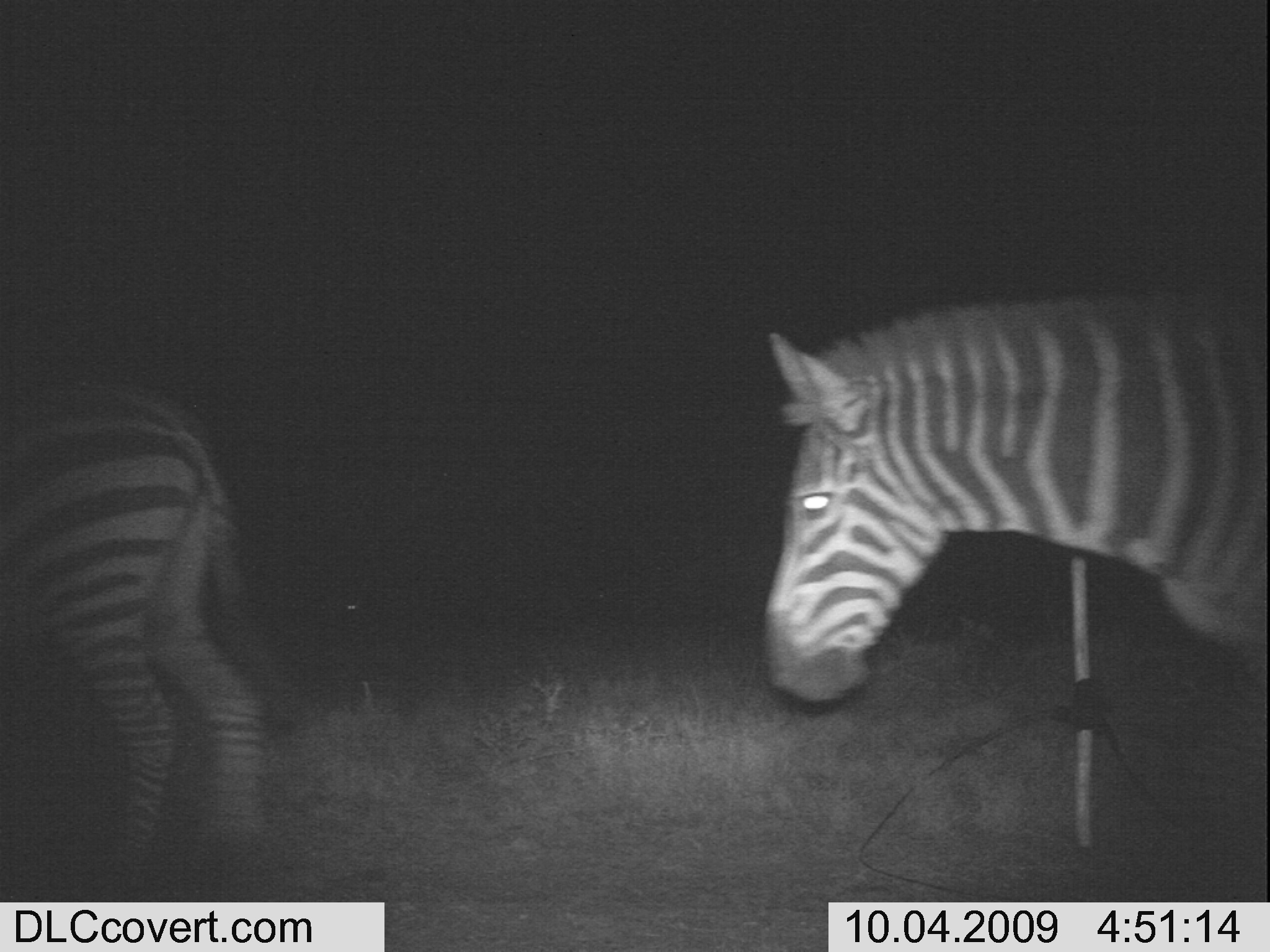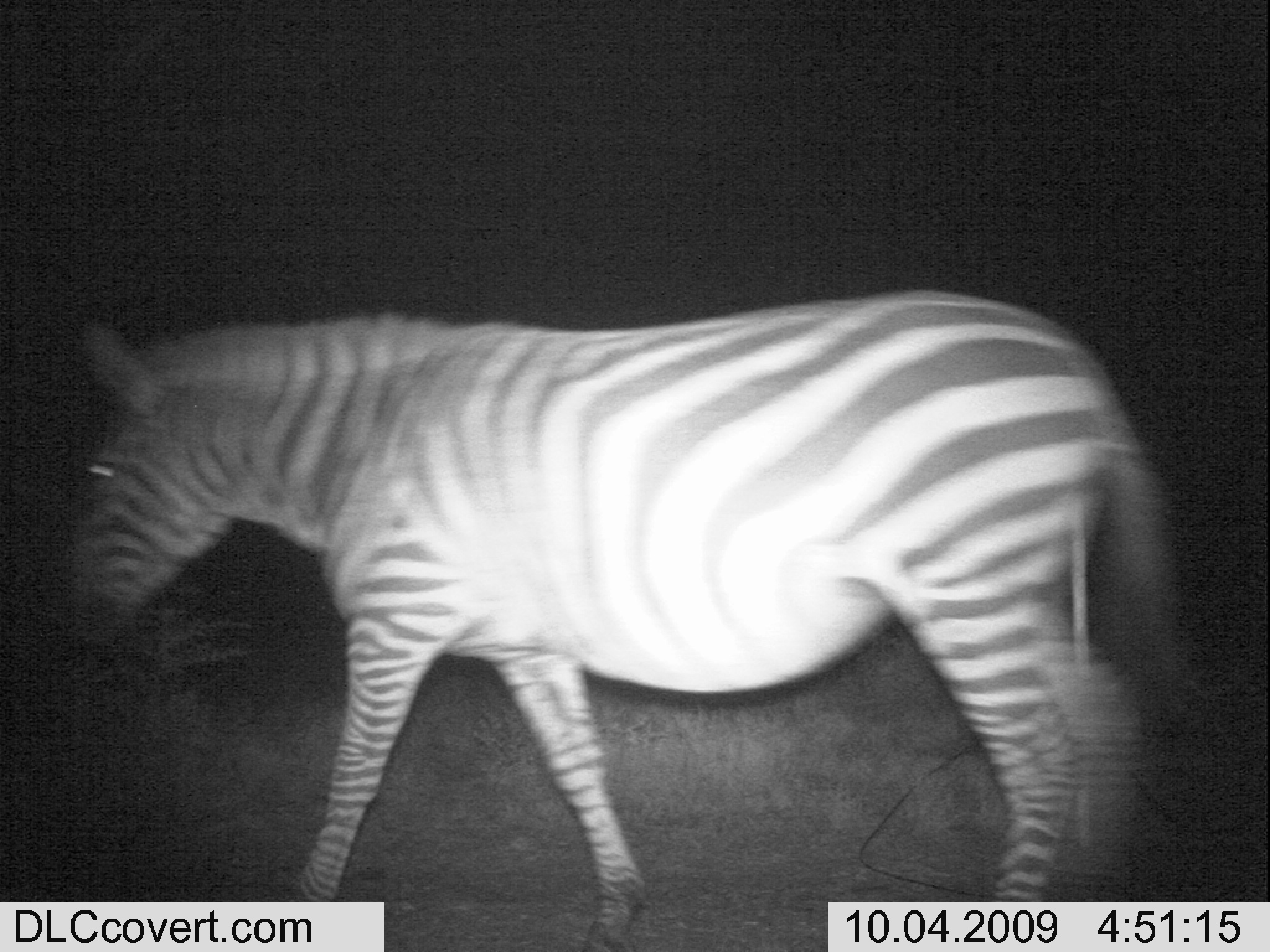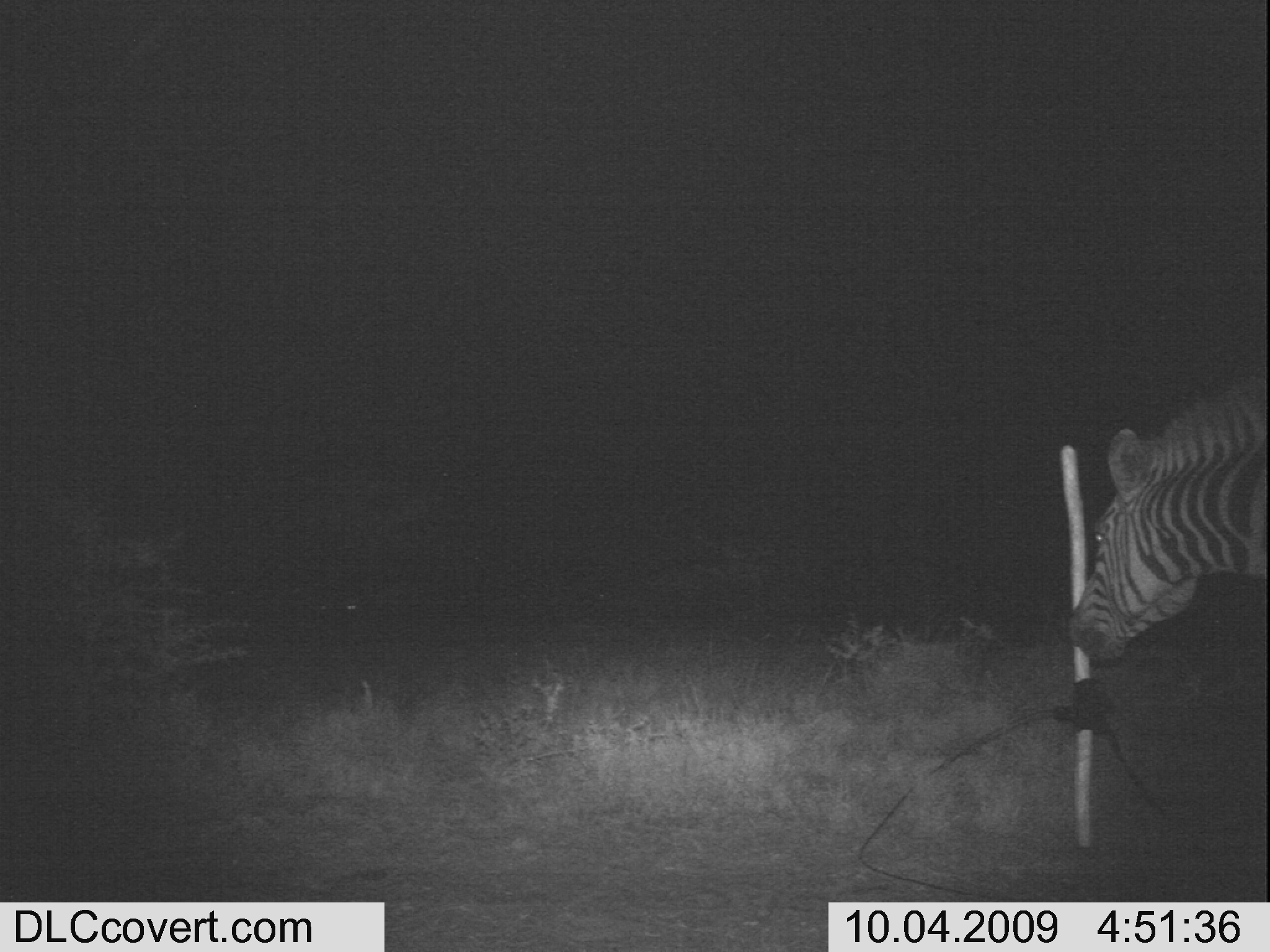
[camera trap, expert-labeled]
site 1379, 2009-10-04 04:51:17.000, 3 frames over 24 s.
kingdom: Animalia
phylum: Chordata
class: Mammalia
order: Perissodactyla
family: Equidae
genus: Equus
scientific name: Equus quagga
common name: plains zebra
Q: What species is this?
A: Equus quagga (plains zebra).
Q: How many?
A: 2.